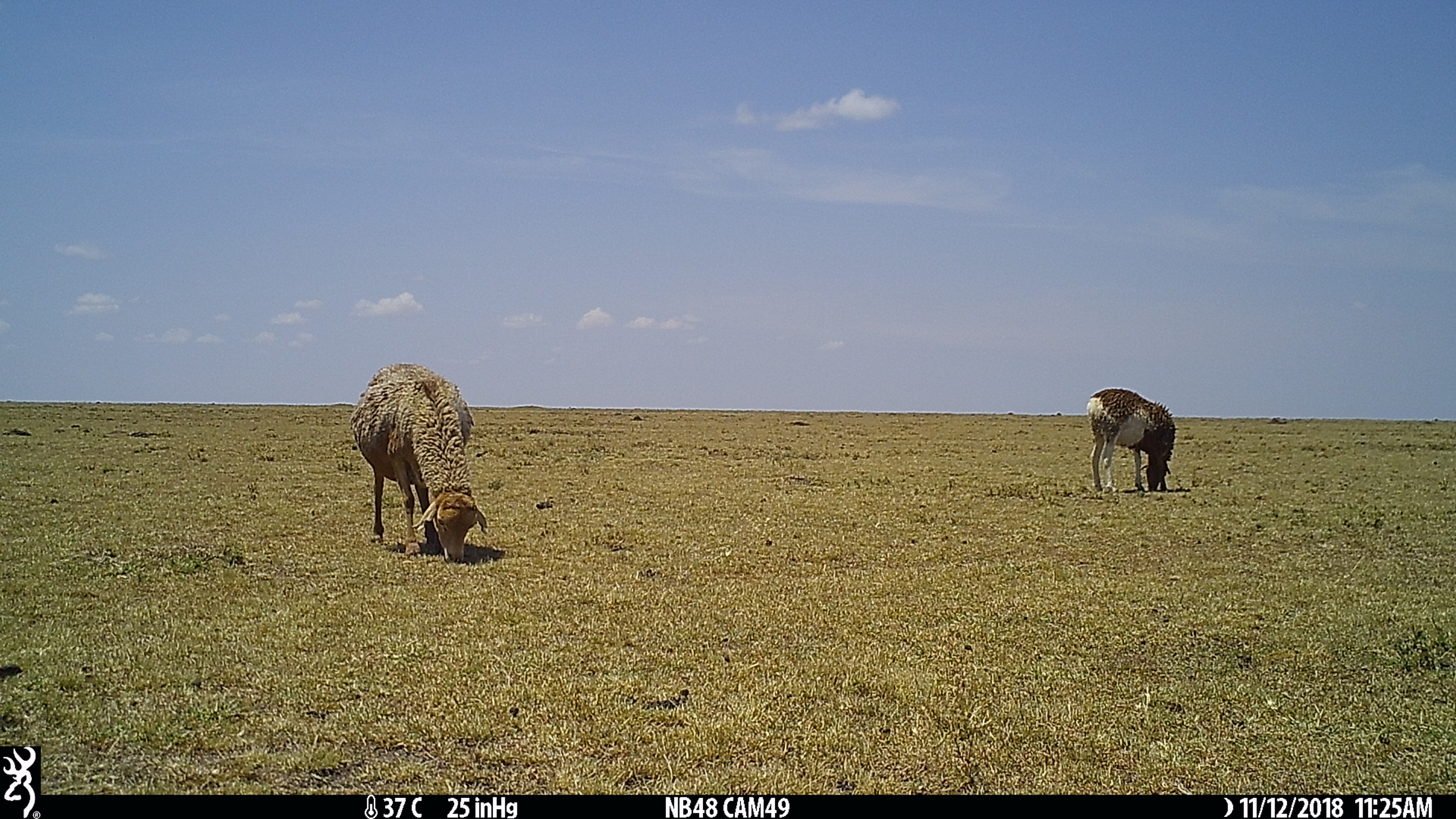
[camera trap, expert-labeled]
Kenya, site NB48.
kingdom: Animalia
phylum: Chordata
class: Mammalia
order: Artiodactyla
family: Bovidae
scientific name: Bovidae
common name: sheep or goat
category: shoat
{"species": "shoat (sheep or goat) (Bovidae)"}